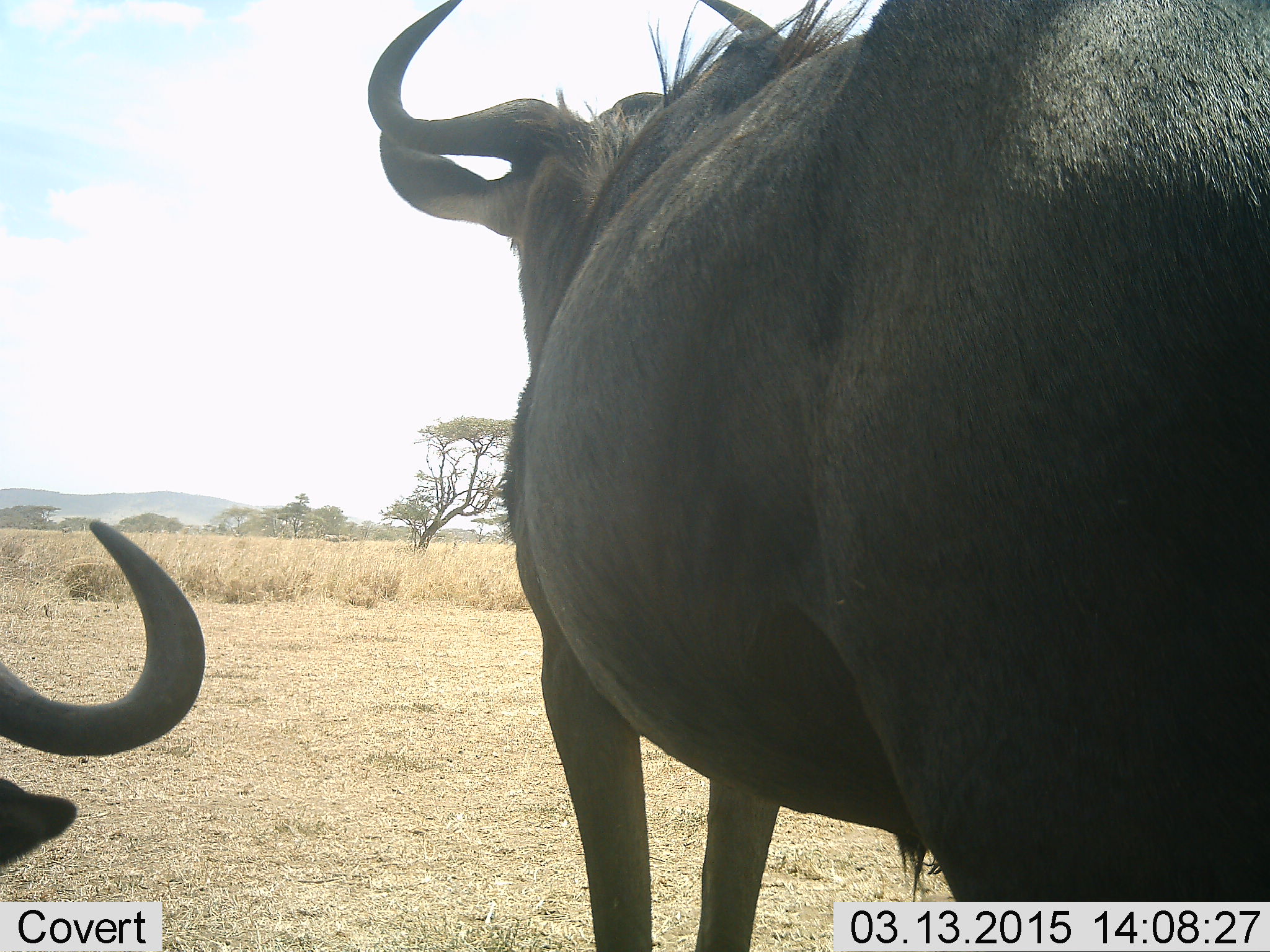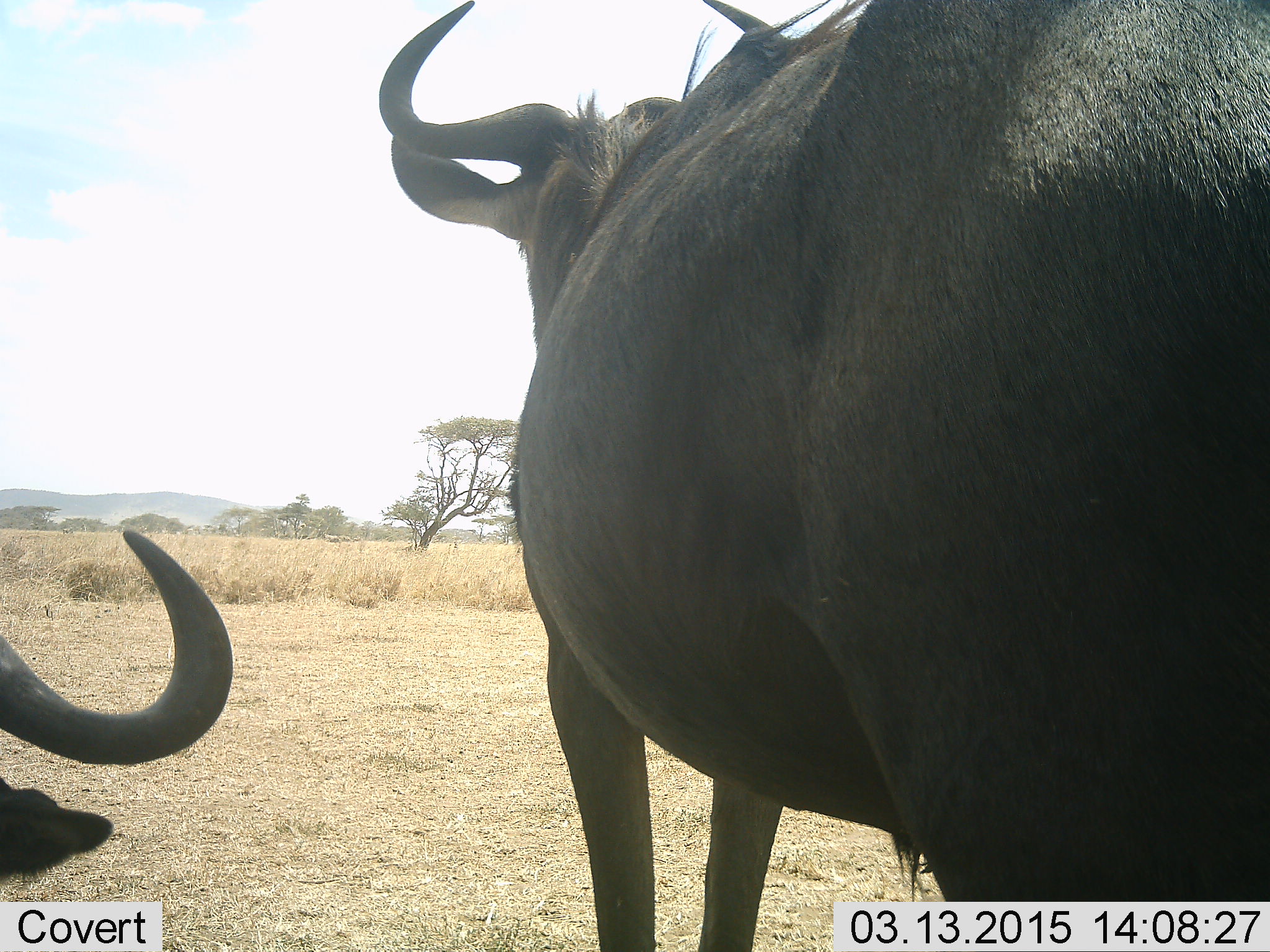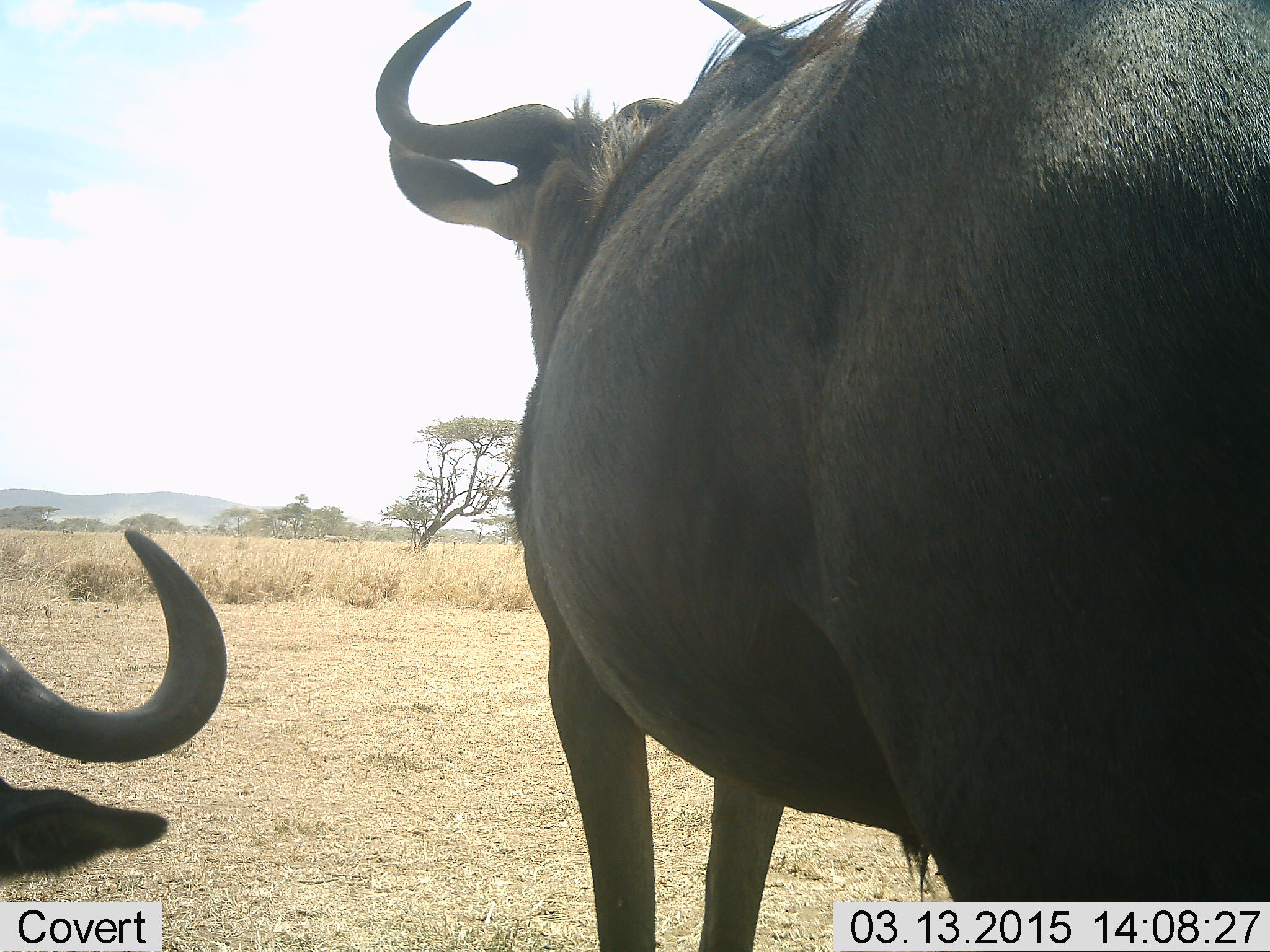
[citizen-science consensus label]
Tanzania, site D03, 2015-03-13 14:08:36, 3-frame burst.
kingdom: Animalia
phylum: Chordata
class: Mammalia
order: Artiodactyla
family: Bovidae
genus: Connochaetes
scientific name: Connochaetes taurinus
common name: blue wildebeest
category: wildebeest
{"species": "wildebeest (blue wildebeest) (Connochaetes taurinus)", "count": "2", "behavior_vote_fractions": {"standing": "100%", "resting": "91%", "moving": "0%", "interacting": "9%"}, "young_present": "0%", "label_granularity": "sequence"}